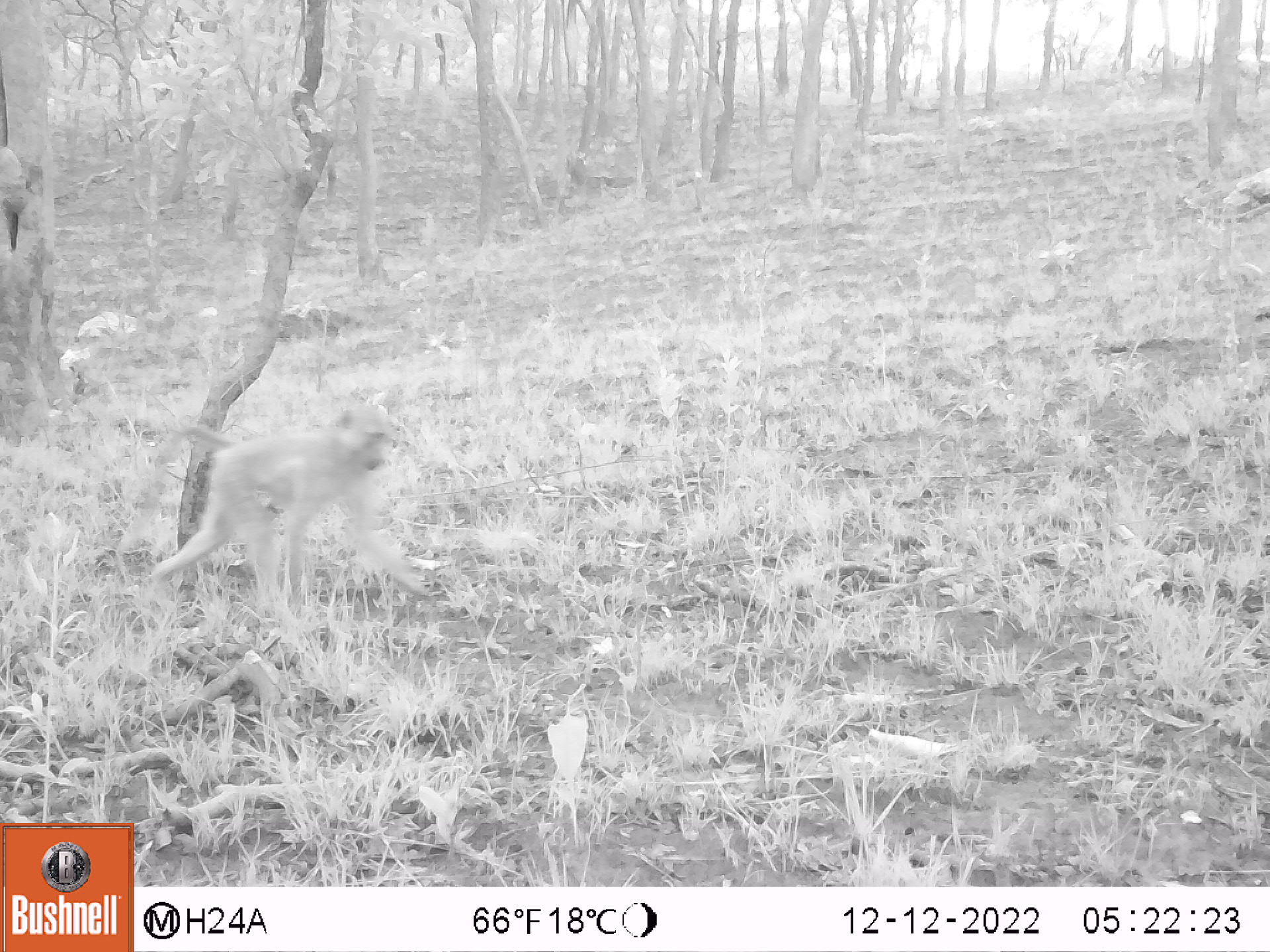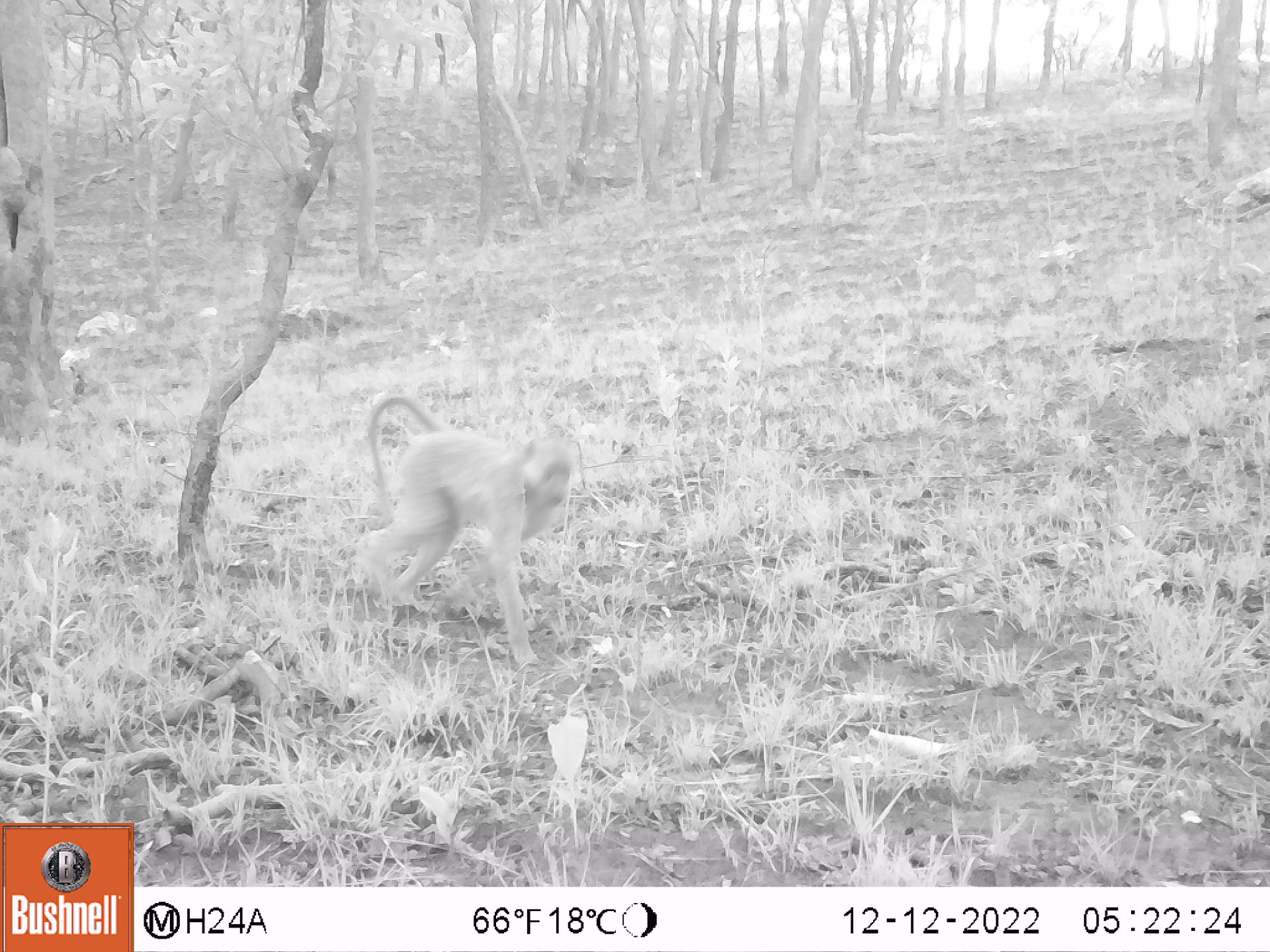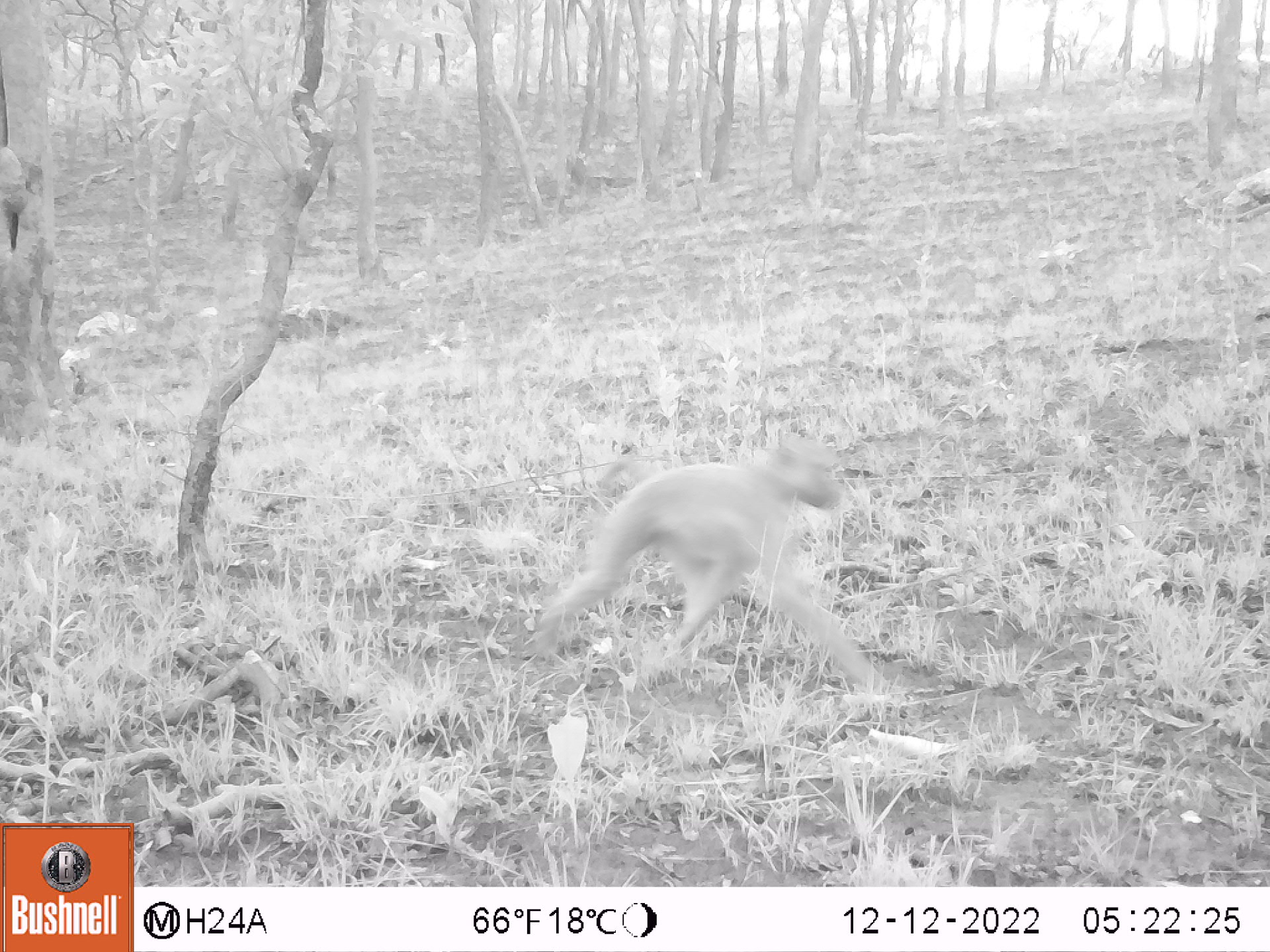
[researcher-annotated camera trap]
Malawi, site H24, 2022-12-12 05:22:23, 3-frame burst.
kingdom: Animalia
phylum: Chordata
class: Mammalia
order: Primates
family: Cercopithecidae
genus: Papio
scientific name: Papio cynocephalus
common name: yellow baboon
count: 1